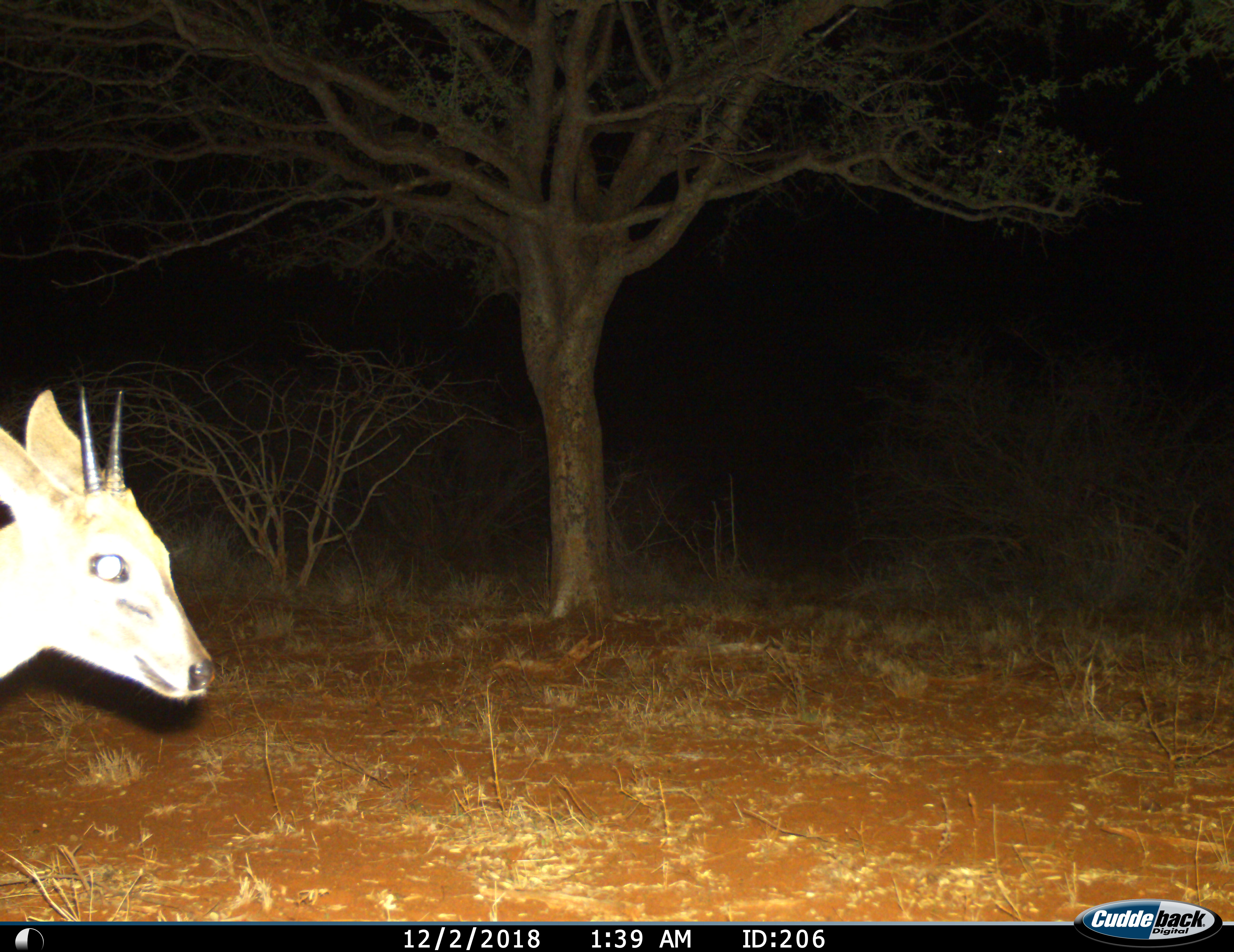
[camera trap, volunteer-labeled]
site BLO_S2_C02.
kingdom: Animalia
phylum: Chordata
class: Mammalia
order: Artiodactyla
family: Bovidae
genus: Sylvicapra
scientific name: Sylvicapra grimmia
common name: common duiker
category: duikercommongrey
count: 1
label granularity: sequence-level